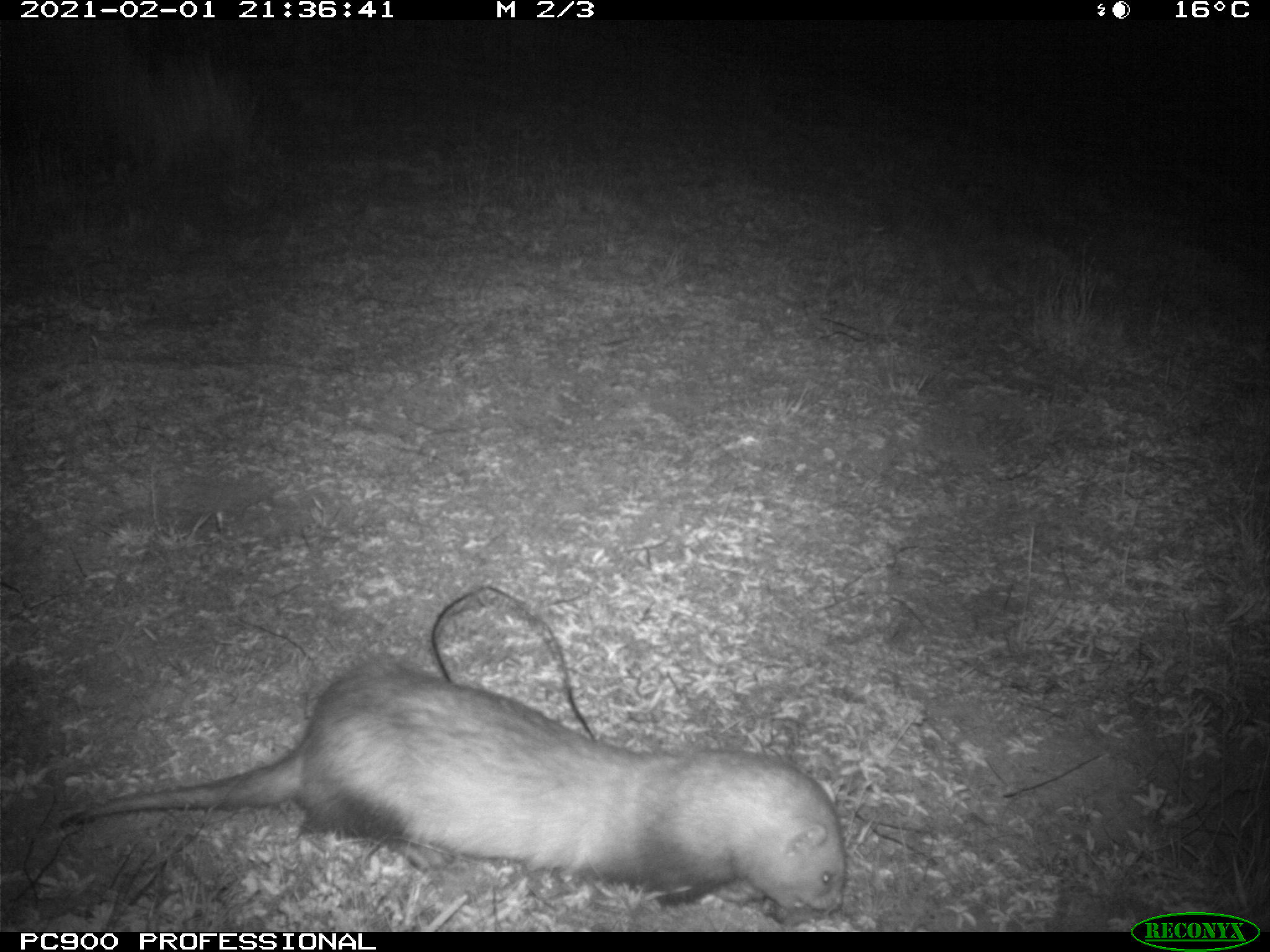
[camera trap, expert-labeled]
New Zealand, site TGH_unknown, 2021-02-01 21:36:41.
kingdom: Animalia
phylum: Chordata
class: Mammalia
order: Carnivora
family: Mustelidae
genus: Mustela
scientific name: Mustela furo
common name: ferret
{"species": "ferret (Mustela furo)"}